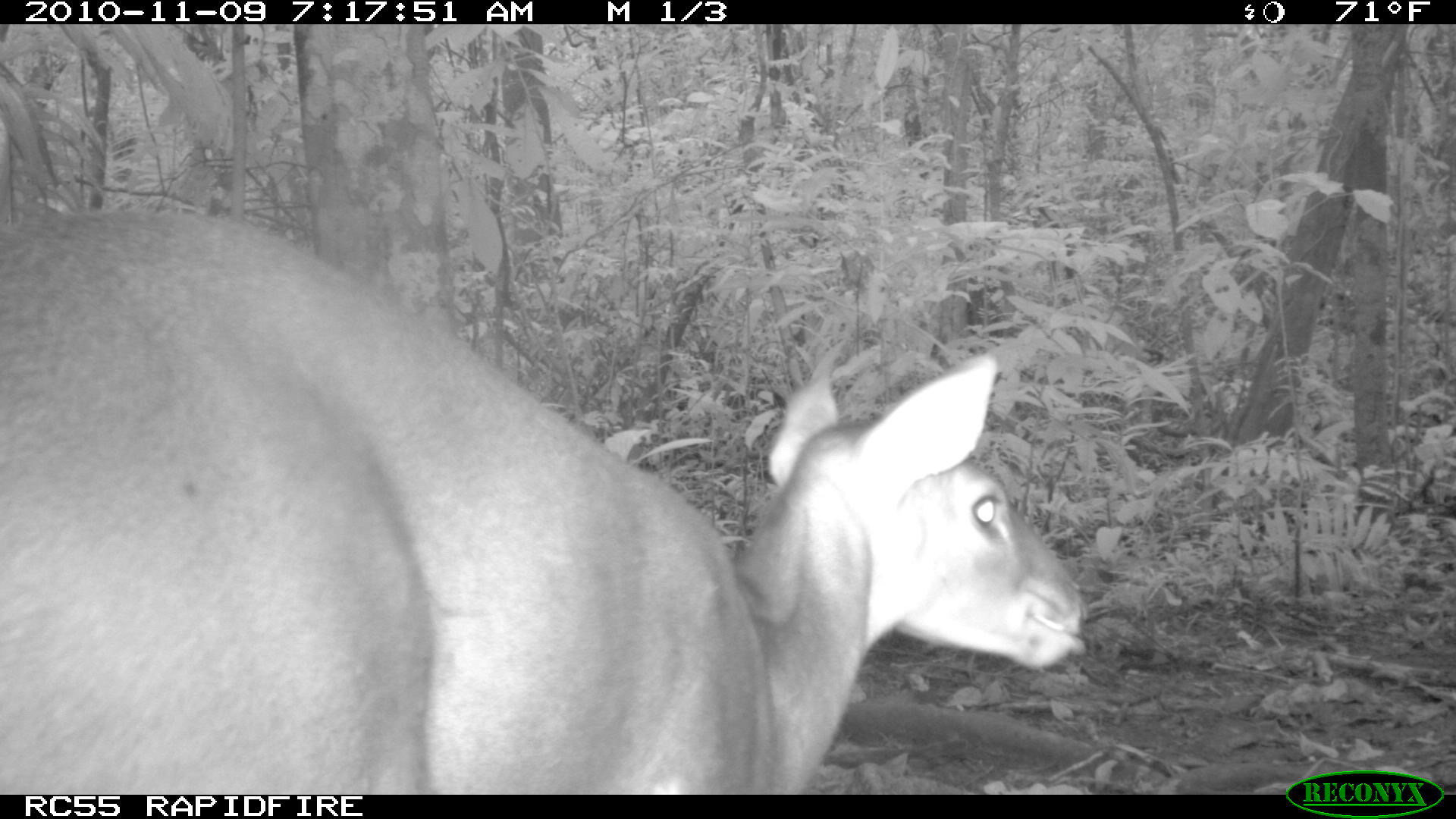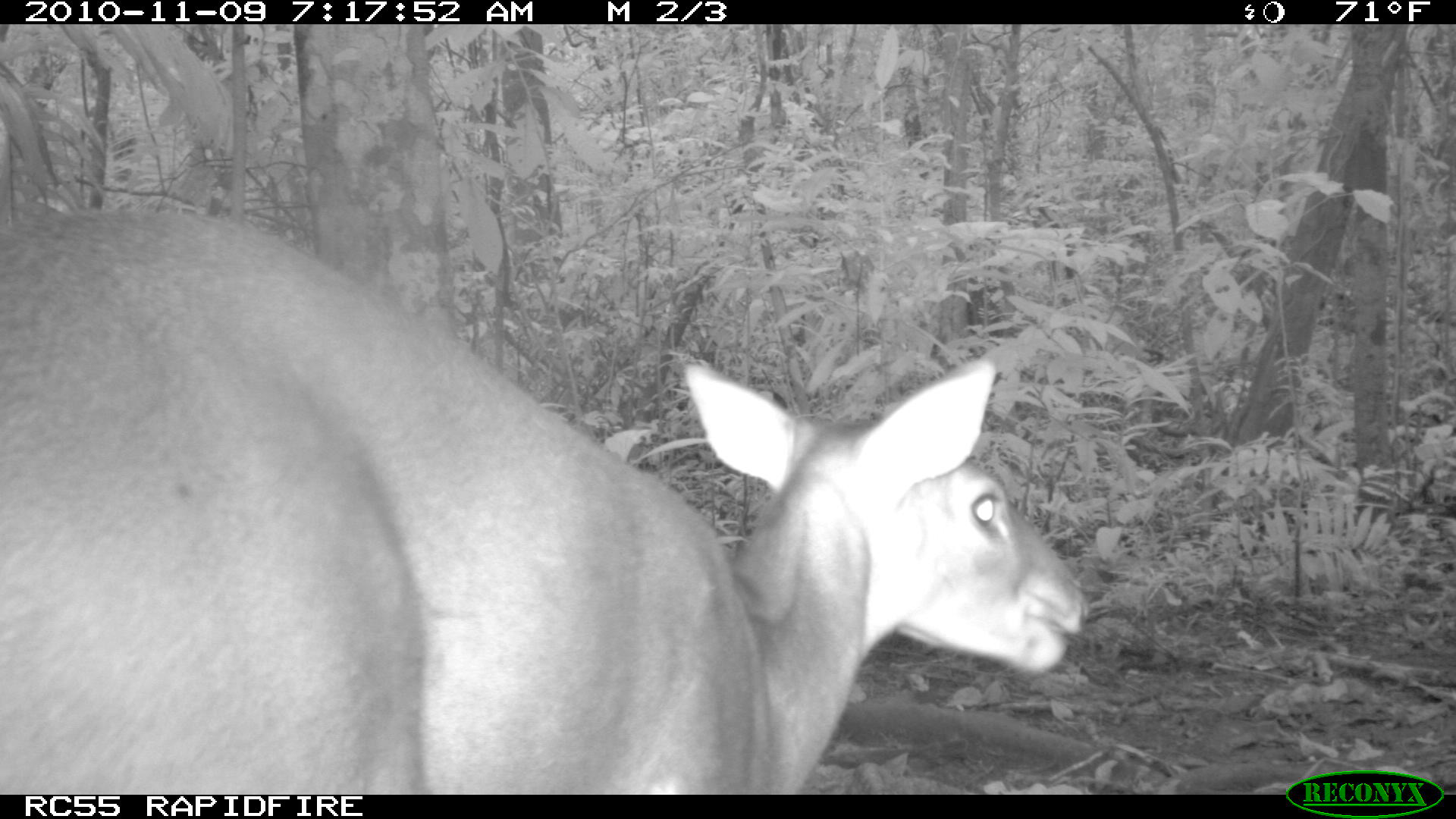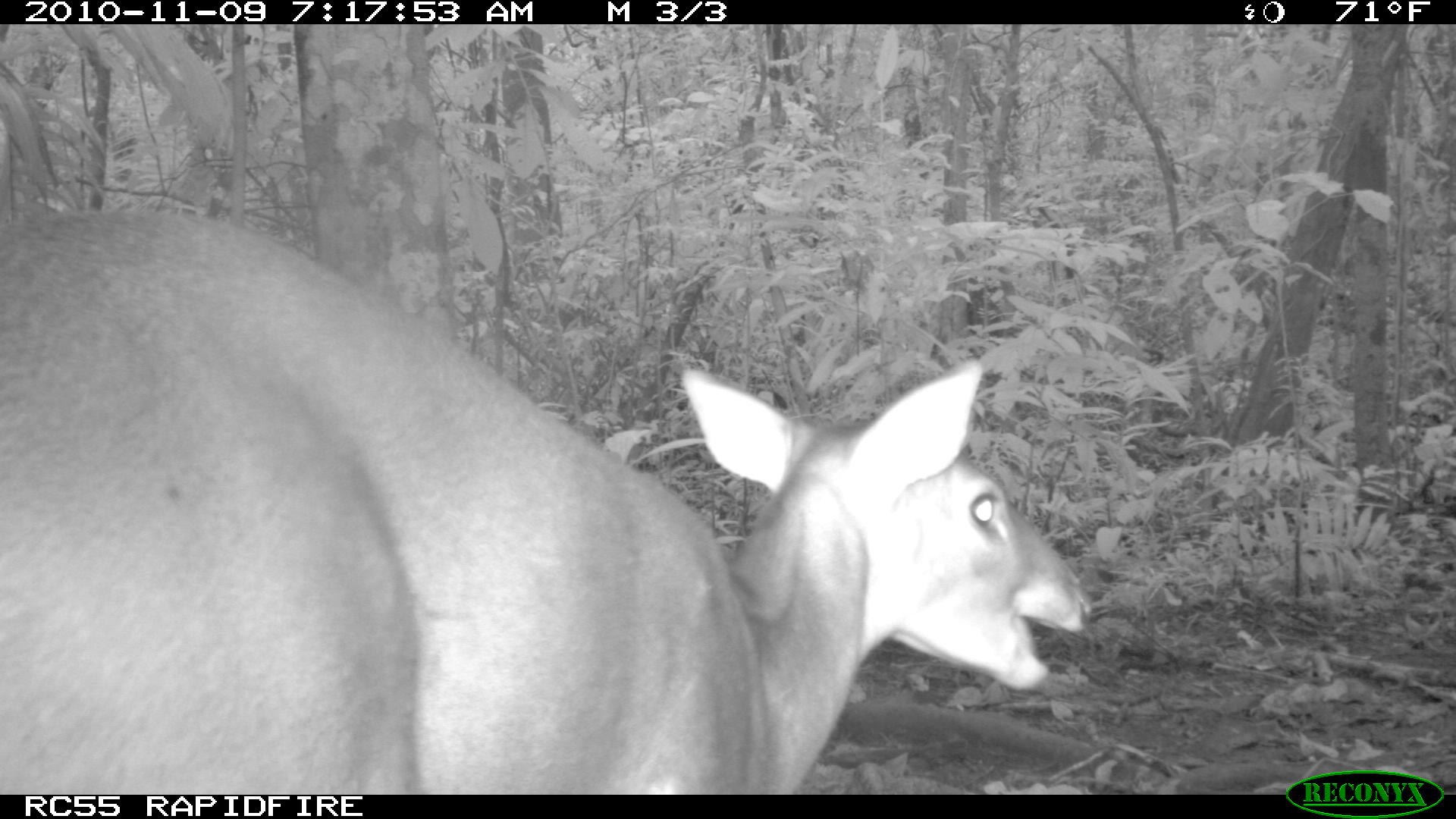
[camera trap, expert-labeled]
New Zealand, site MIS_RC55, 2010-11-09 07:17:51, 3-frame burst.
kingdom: Animalia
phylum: Chordata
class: Mammalia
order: Artiodactyla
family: Cervidae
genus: Odocoileus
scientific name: Odocoileus virginianus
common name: white-tailed deer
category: white tailed deer